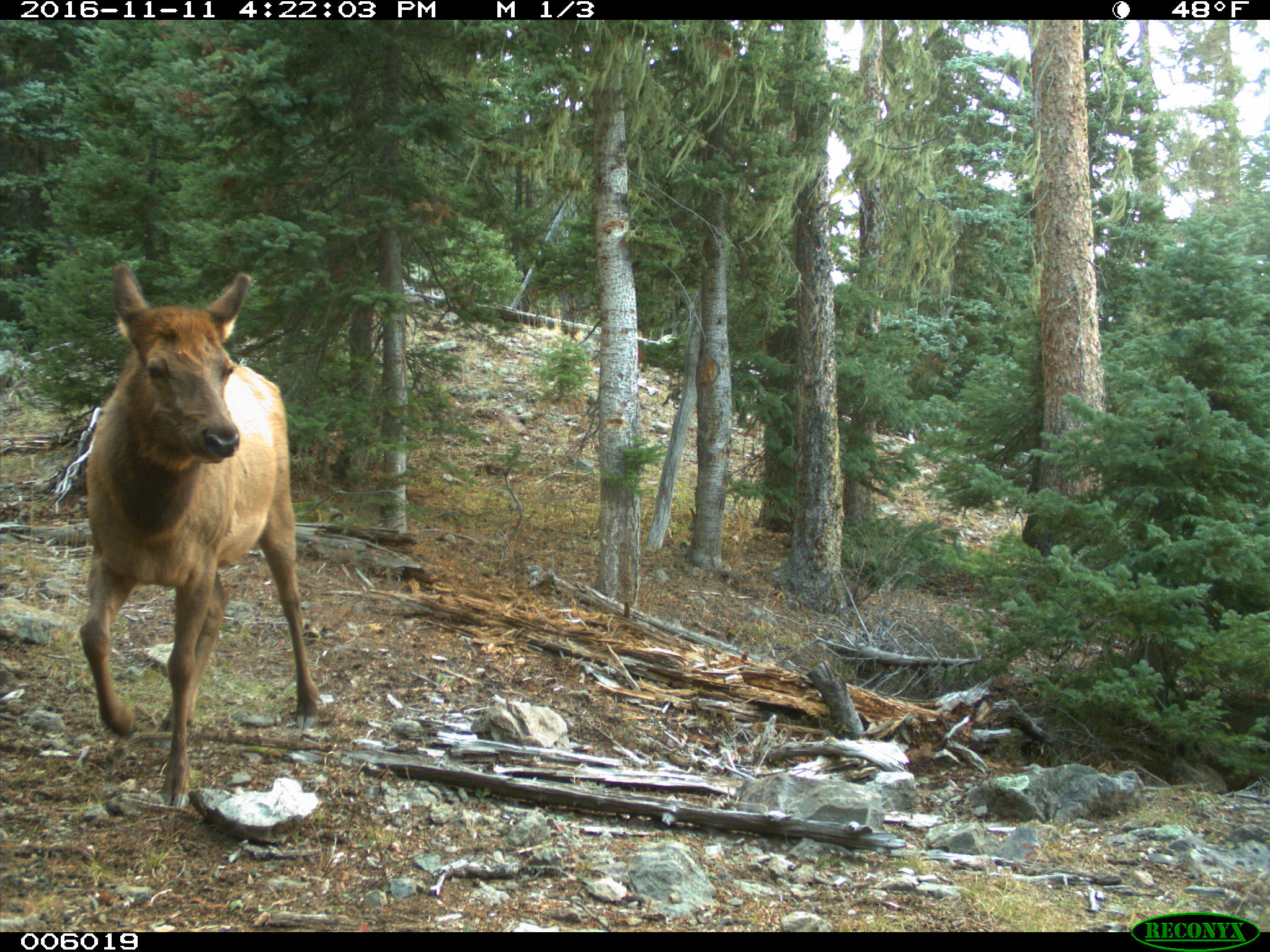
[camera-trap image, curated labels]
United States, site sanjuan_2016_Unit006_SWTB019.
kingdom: Animalia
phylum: Chordata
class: Mammalia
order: Artiodactyla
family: Cervidae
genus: Cervus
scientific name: Cervus elaphus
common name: red deer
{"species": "Cervus elaphus (red deer)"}